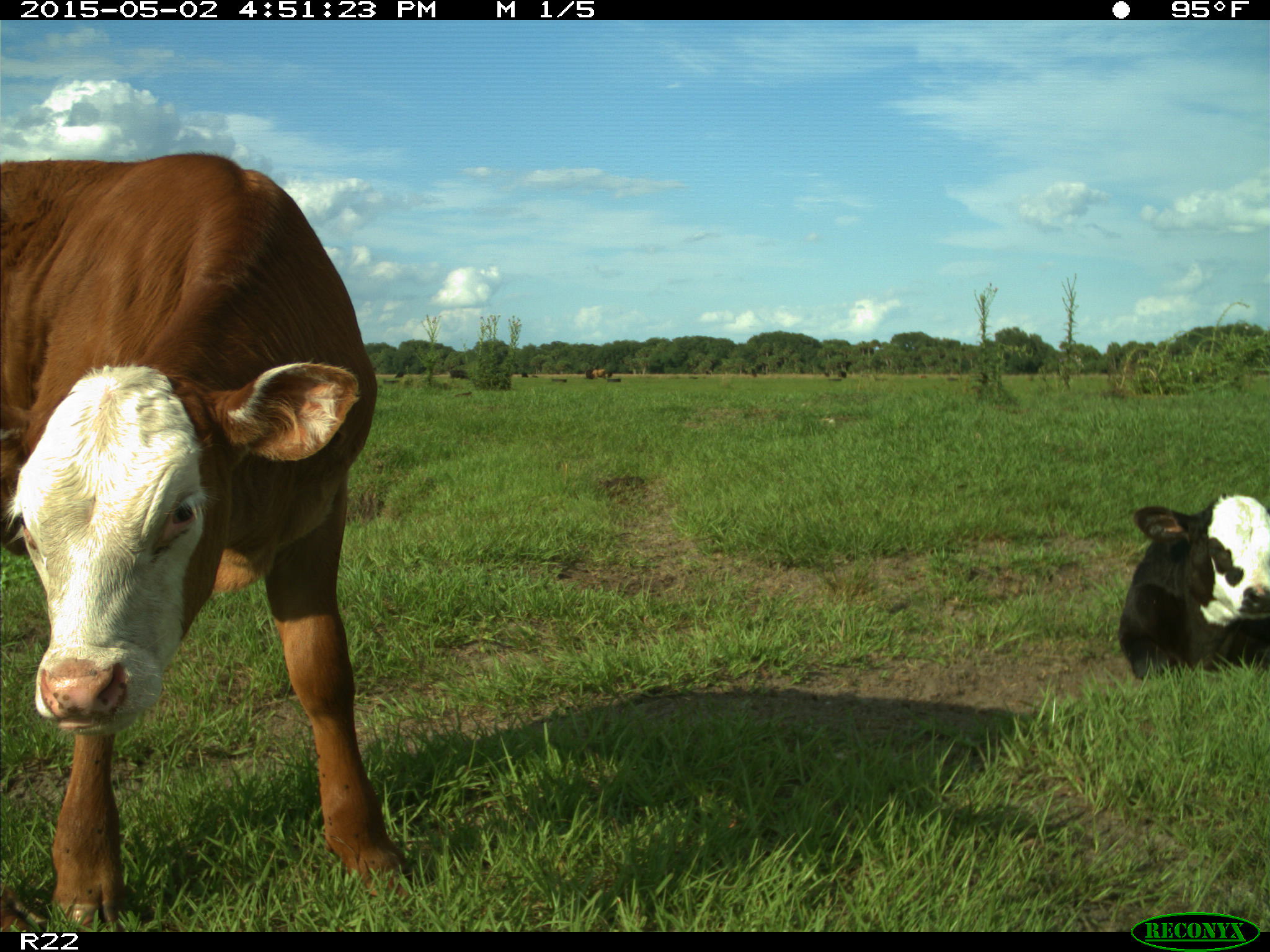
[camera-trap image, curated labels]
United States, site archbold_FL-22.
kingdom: Animalia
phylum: Chordata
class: Mammalia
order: Artiodactyla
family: Bovidae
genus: Bos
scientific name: Bos taurus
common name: domestic cow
Bos taurus (domestic cow).